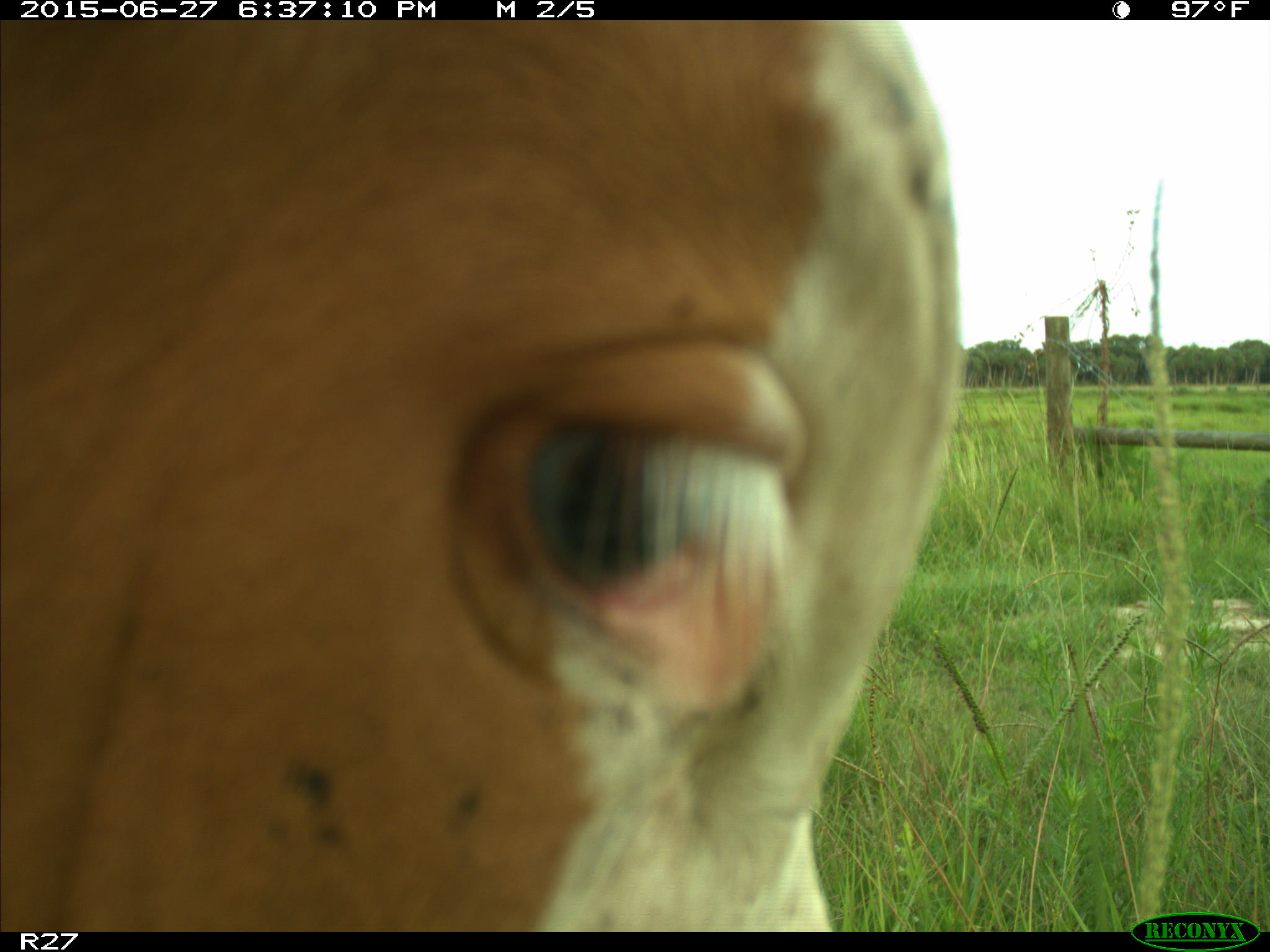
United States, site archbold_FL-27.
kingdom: Animalia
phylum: Chordata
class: Mammalia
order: Artiodactyla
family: Bovidae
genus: Bos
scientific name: Bos taurus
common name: domestic cow